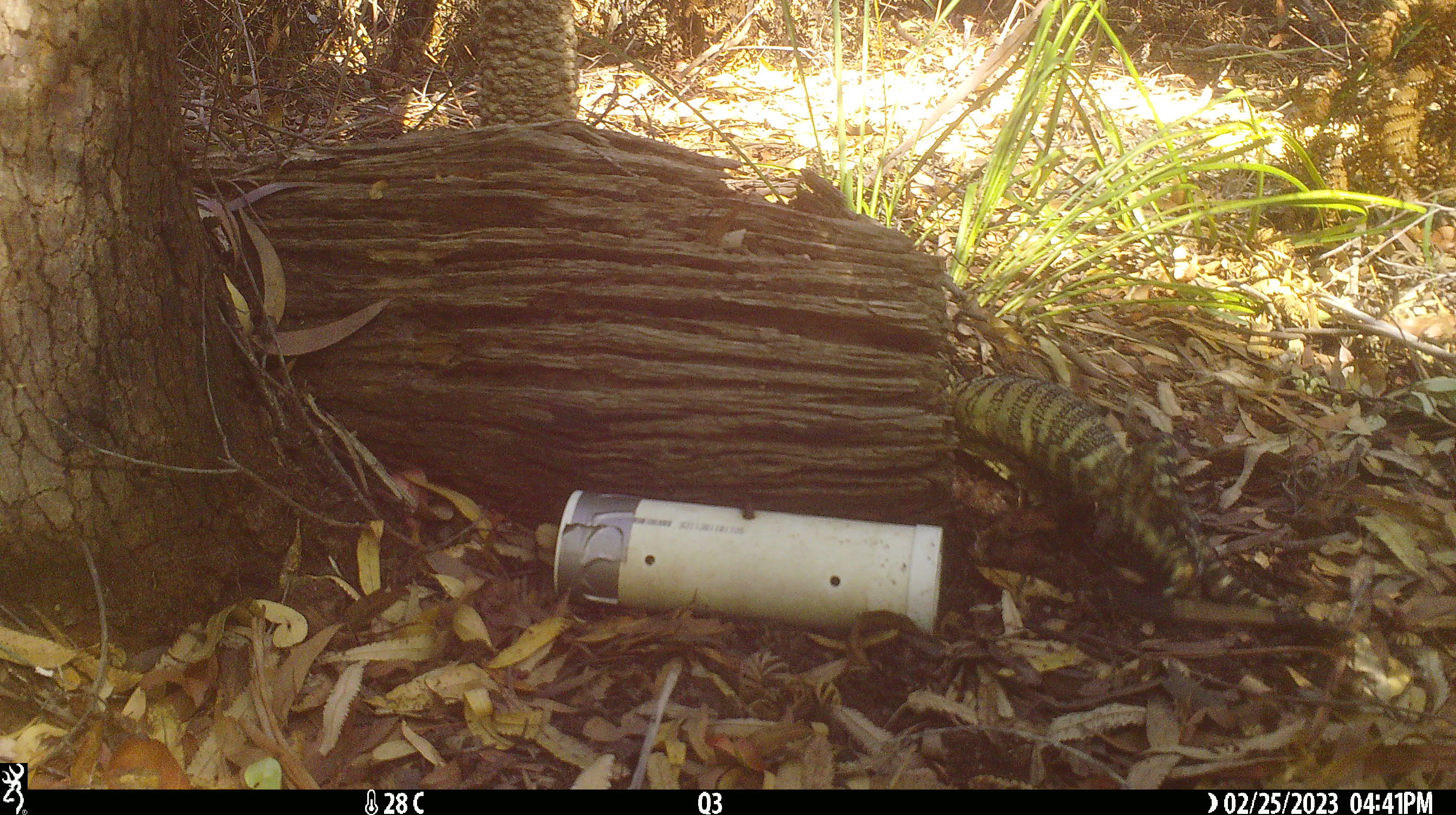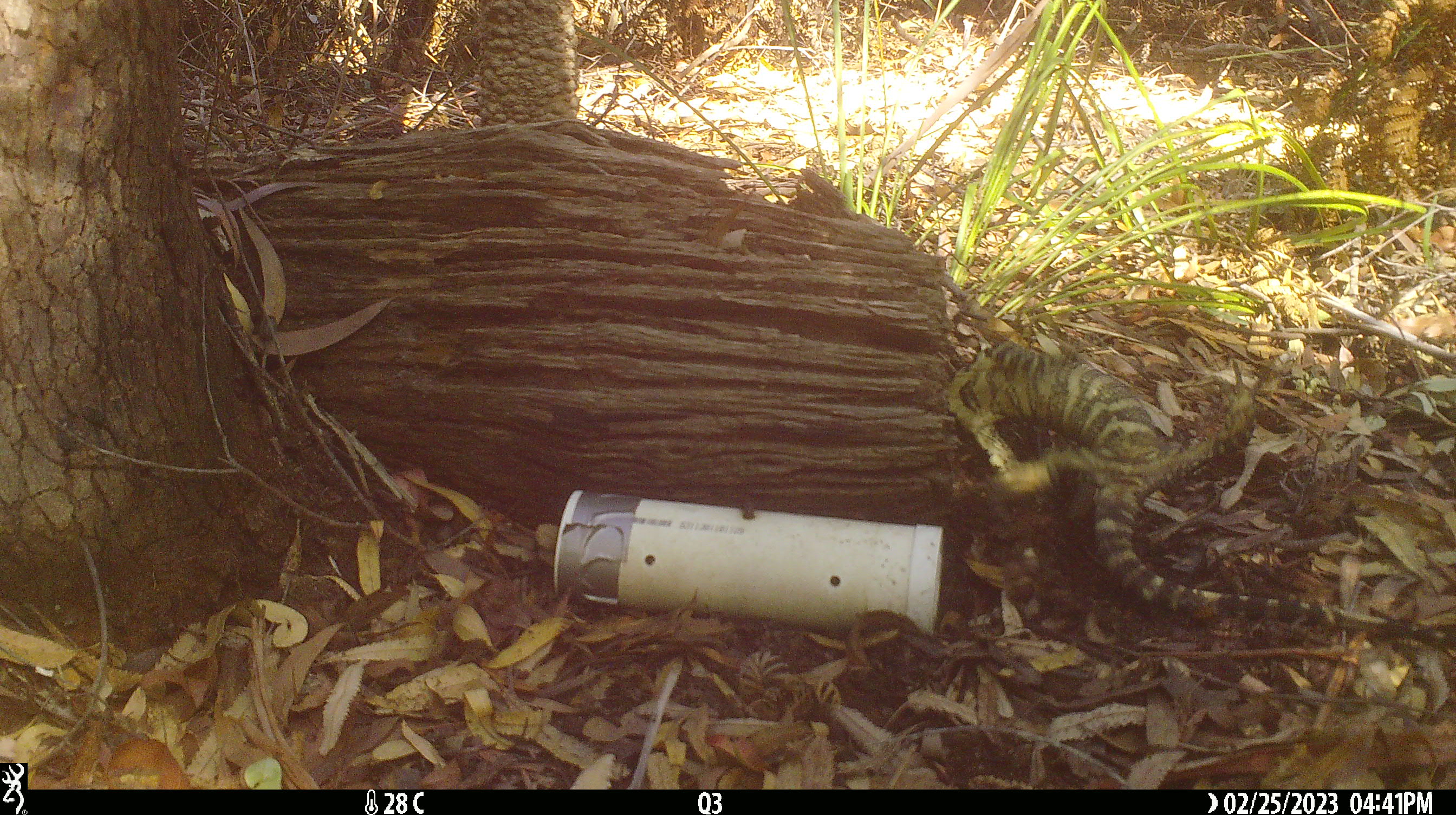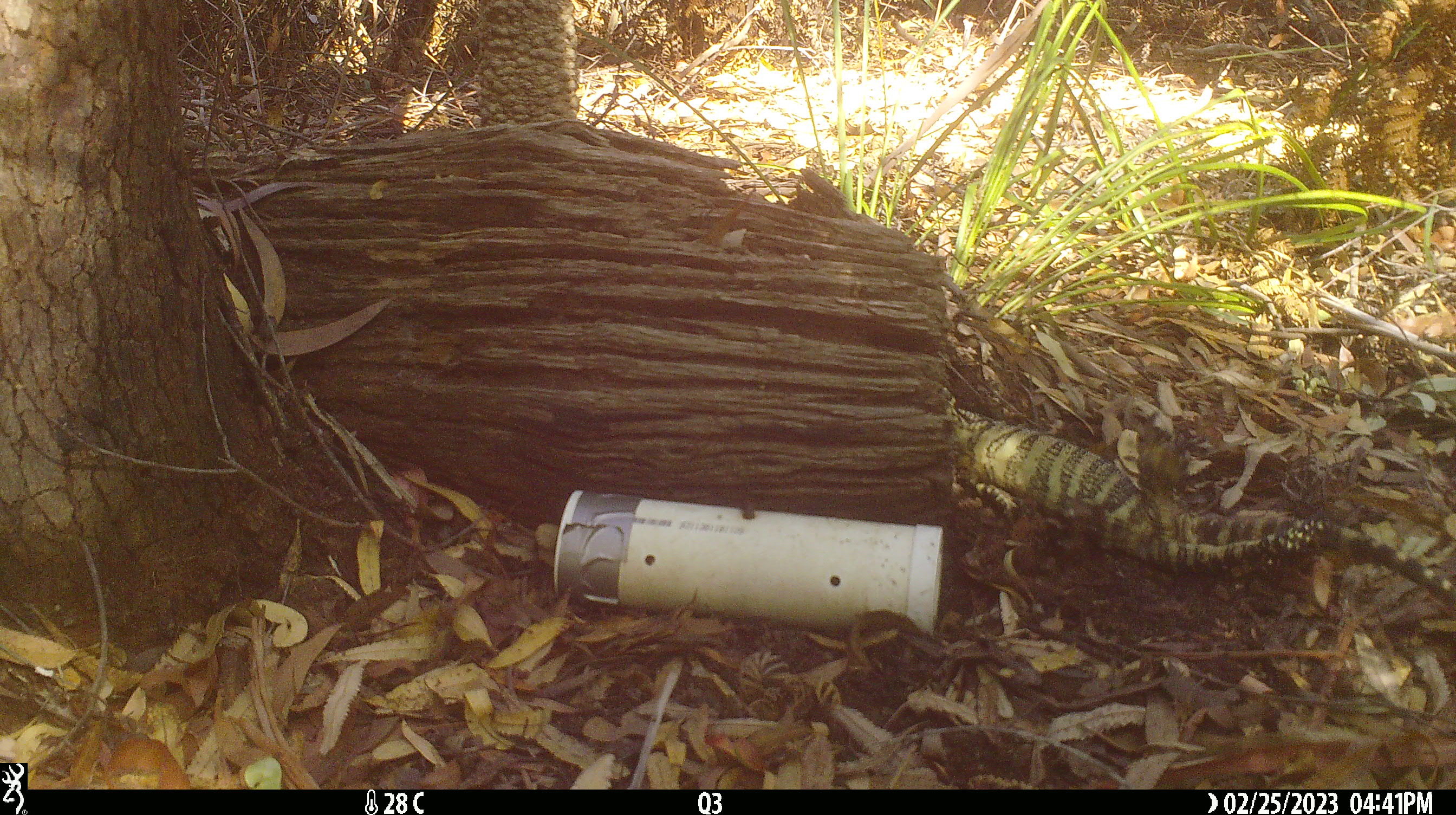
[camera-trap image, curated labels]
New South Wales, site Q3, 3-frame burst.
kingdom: Animalia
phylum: Chordata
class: Reptilia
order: Squamata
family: Varanidae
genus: Varanus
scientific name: Varanus varius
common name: lace monitor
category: goanna